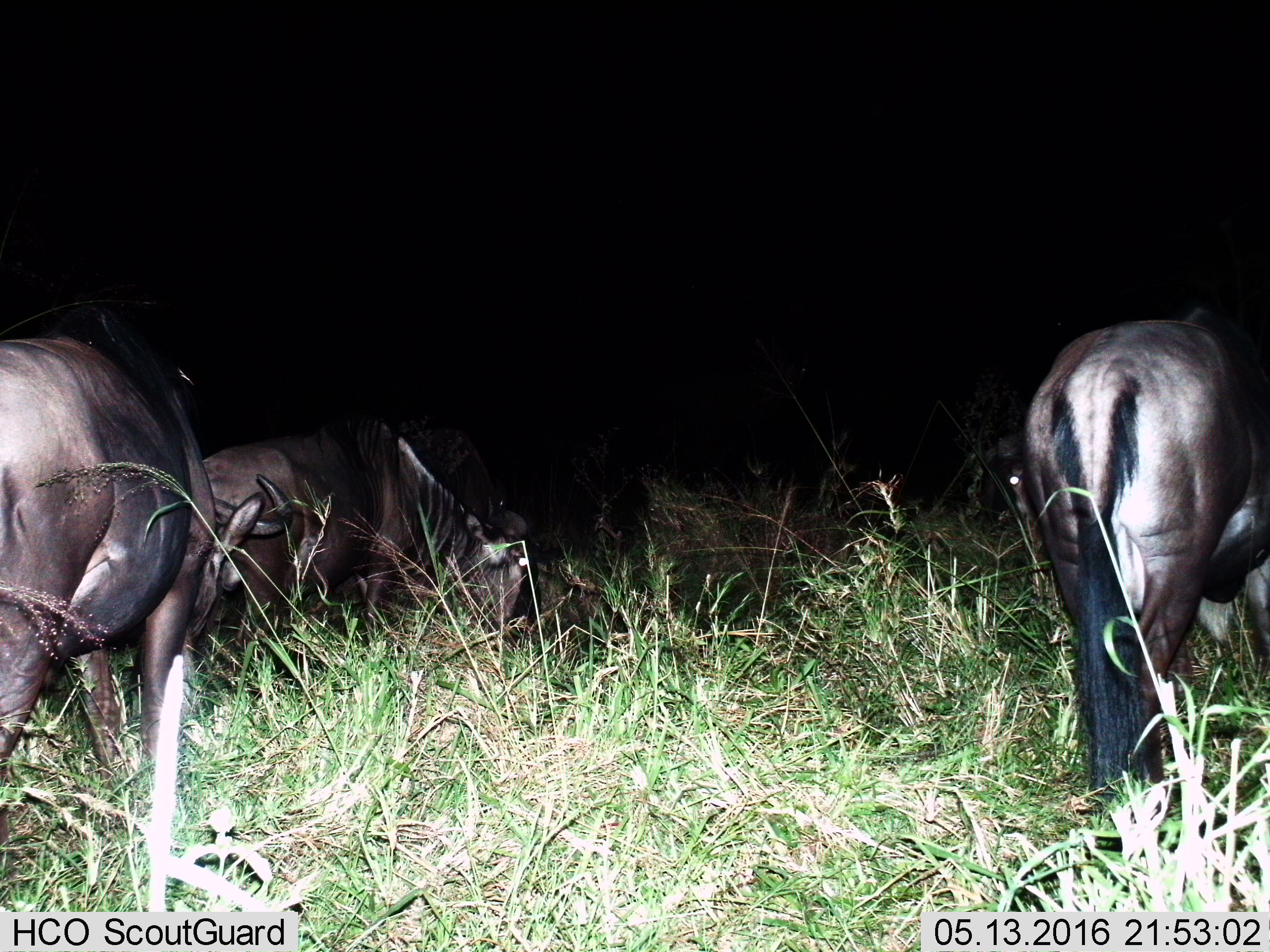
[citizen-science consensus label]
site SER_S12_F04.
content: unidentified animal